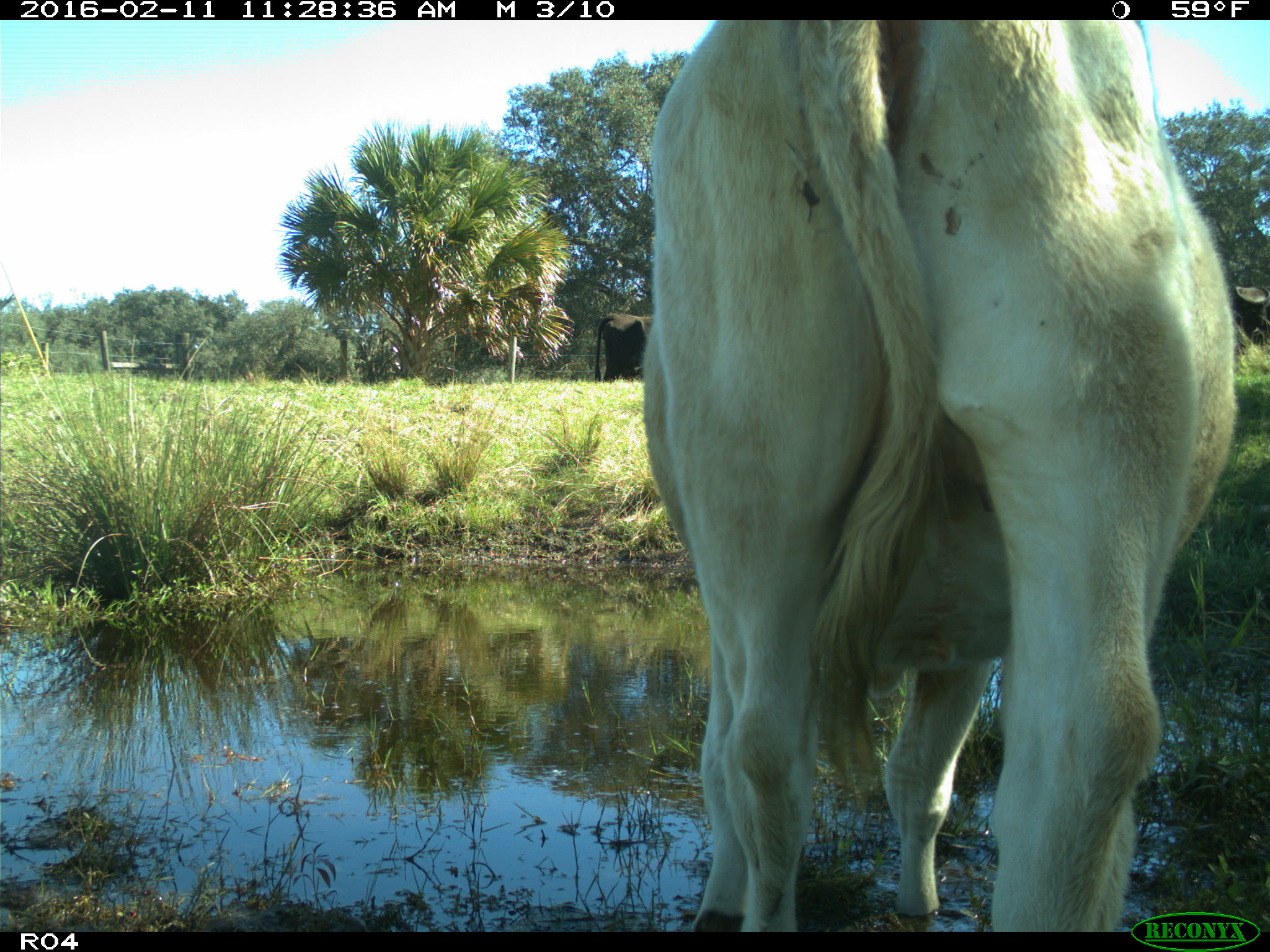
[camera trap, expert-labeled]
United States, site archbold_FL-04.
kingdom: Animalia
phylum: Chordata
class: Mammalia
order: Artiodactyla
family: Bovidae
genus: Bos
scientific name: Bos taurus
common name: domestic cow